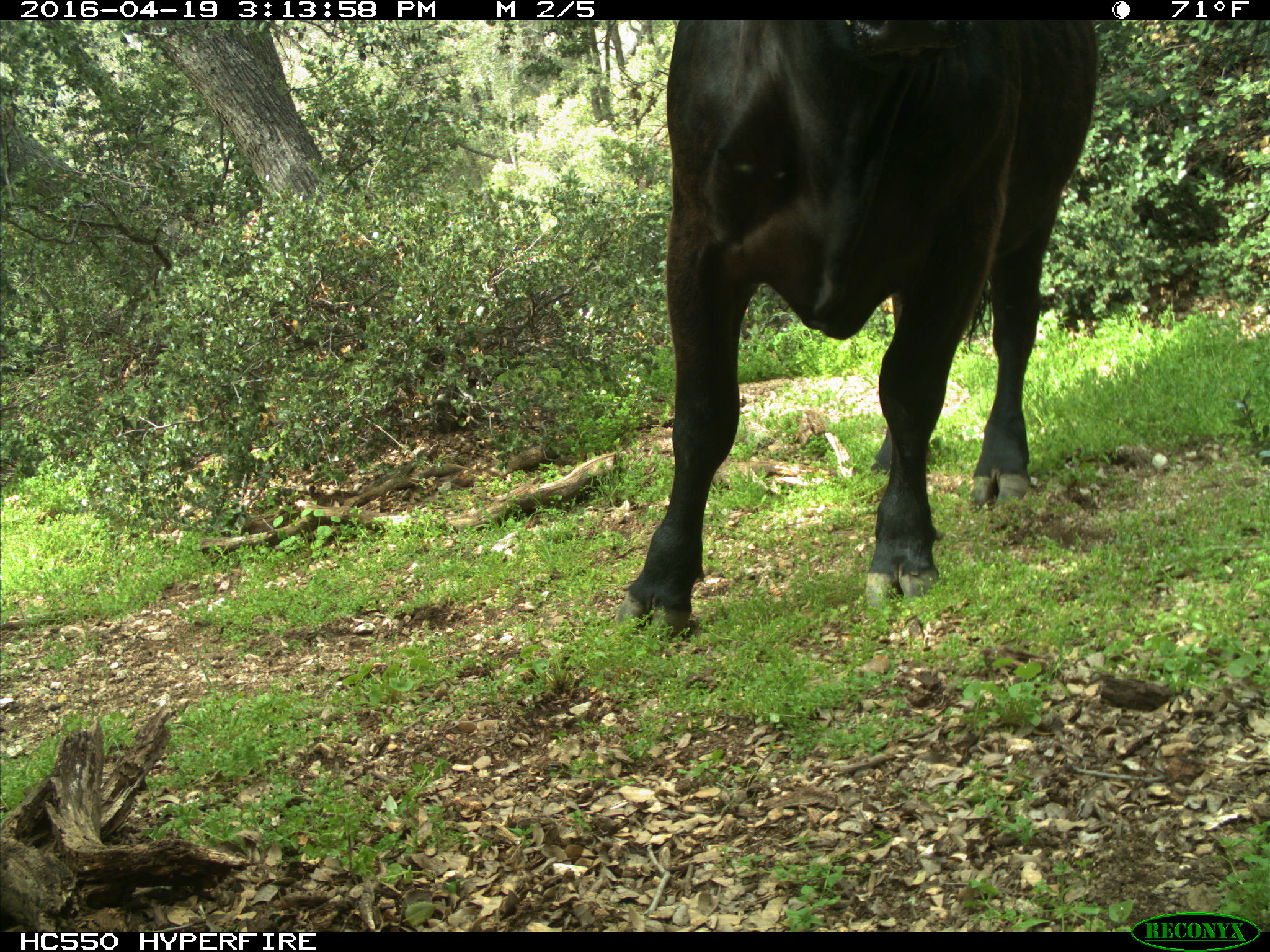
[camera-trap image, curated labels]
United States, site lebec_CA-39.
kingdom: Animalia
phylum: Chordata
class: Mammalia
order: Artiodactyla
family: Bovidae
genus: Bos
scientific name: Bos taurus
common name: domestic cow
Bos taurus (domestic cow).